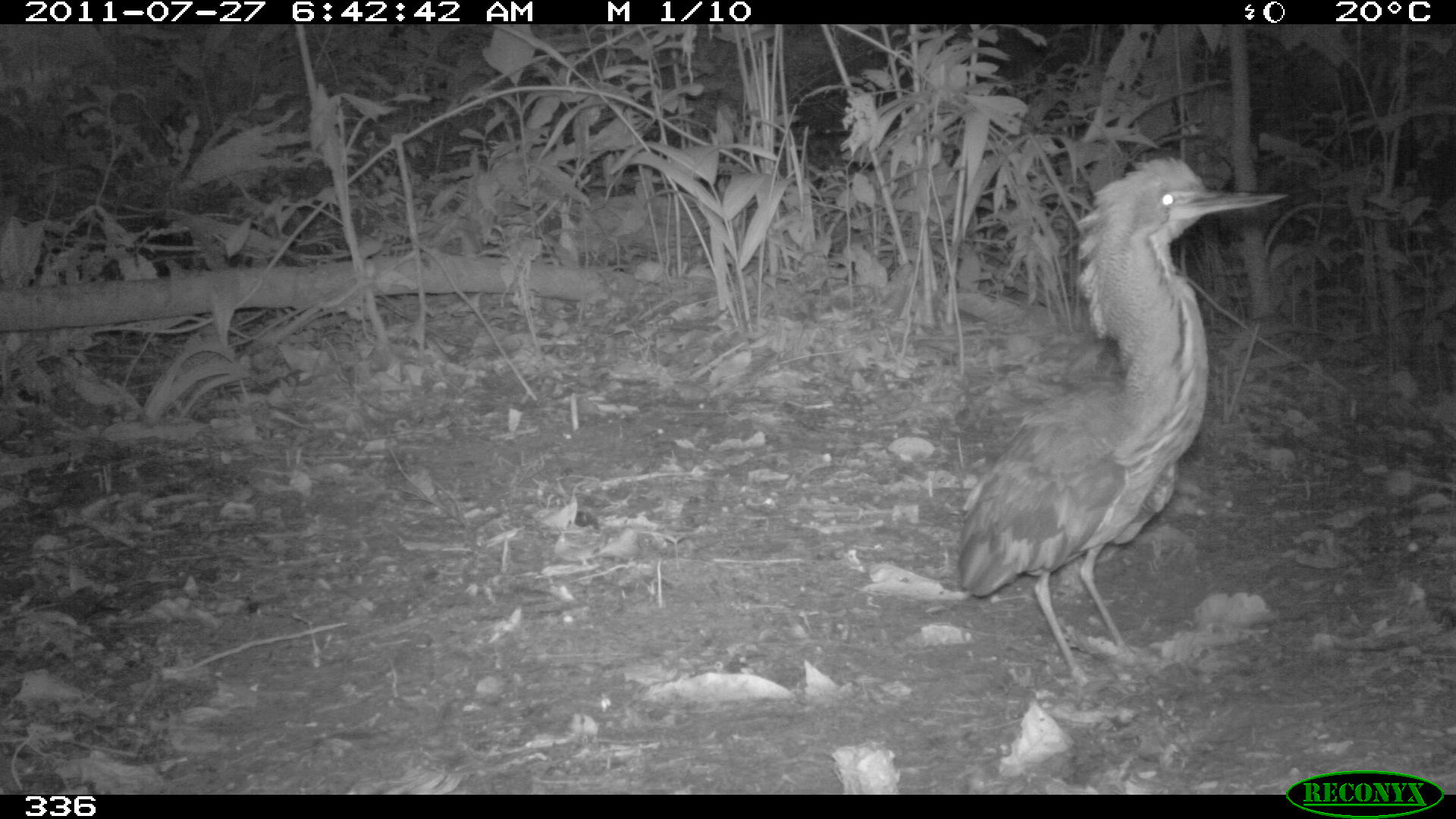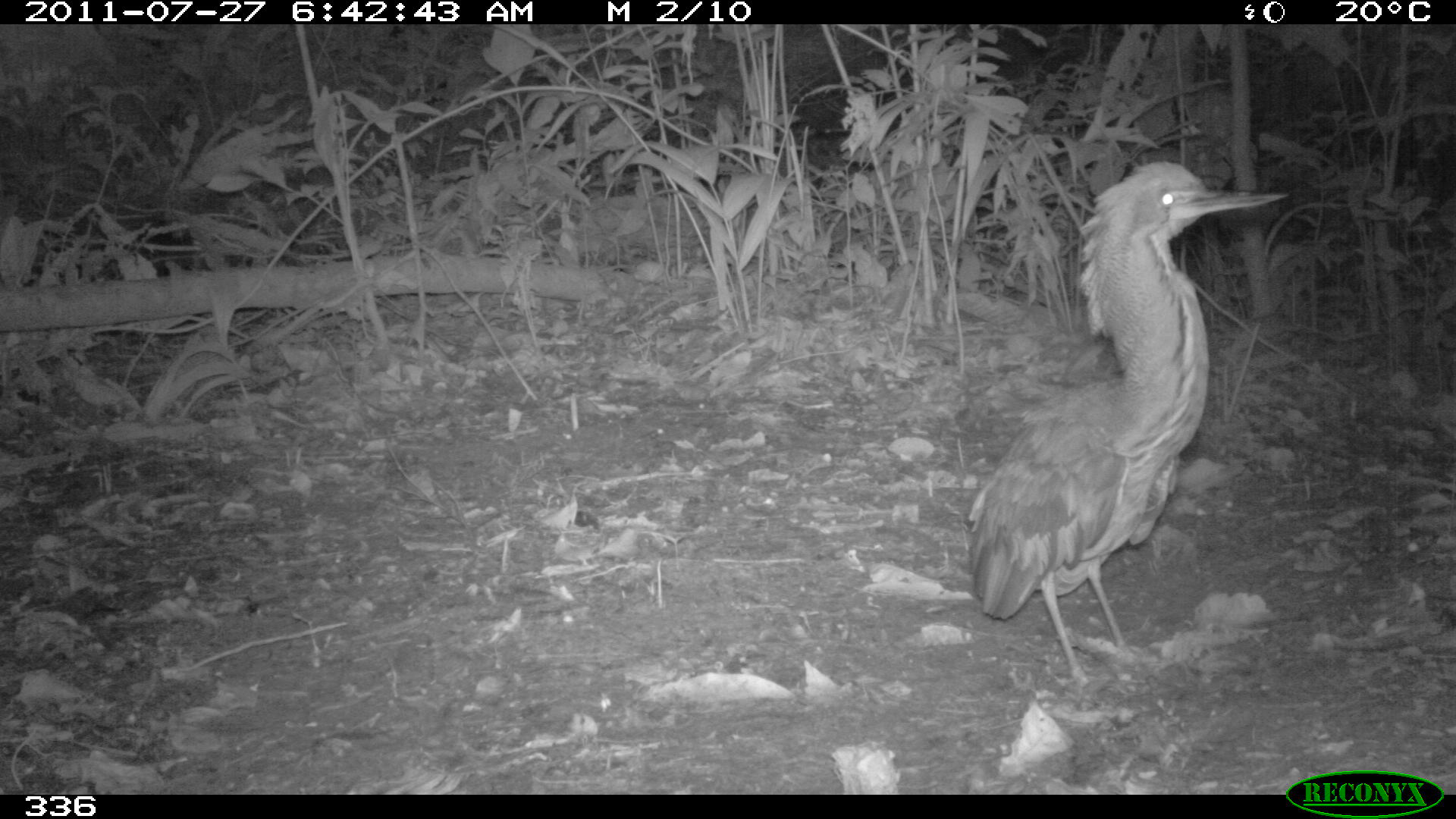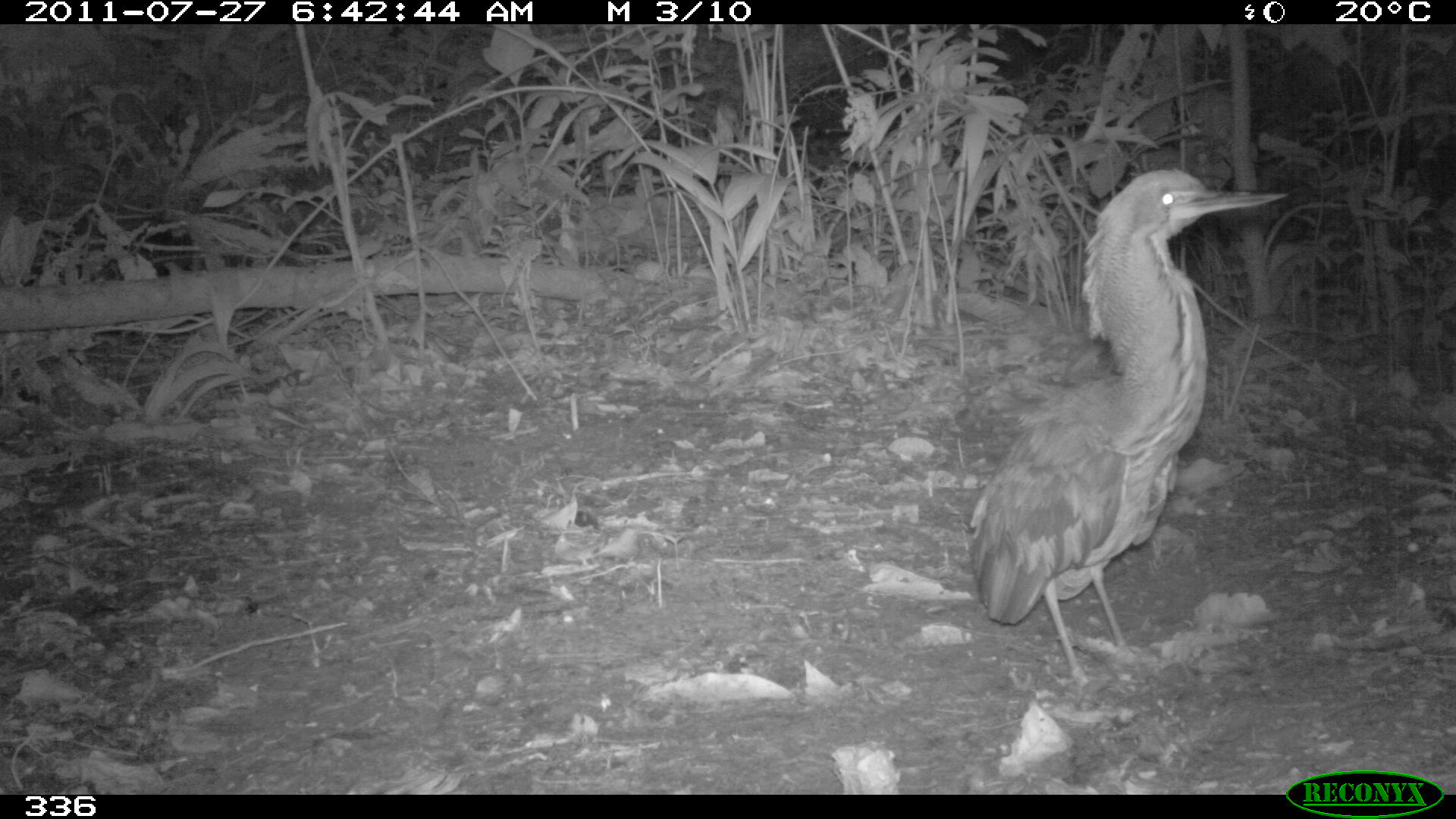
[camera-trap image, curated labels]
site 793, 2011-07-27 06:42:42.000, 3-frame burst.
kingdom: Animalia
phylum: Chordata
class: Aves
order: Pelecaniformes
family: Ardeidae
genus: Tigrisoma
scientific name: Tigrisoma lineatum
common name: rufescent tiger-heron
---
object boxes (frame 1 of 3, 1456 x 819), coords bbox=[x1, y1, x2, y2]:
tigrisoma lineatum: bbox=[953, 157, 1289, 685]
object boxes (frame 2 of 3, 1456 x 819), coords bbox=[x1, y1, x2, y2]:
tigrisoma lineatum: bbox=[966, 160, 1286, 685]